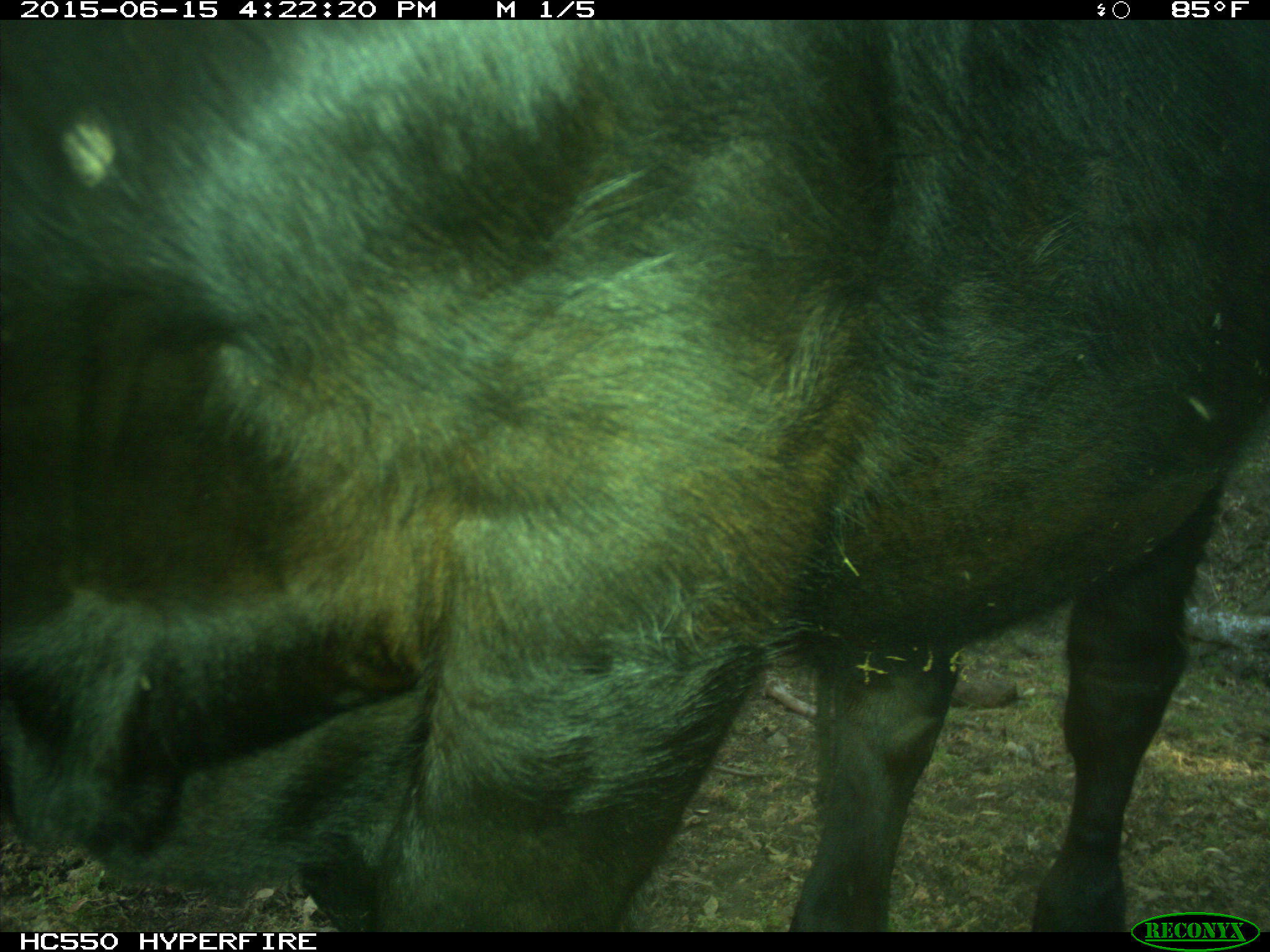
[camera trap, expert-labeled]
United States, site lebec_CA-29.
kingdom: Animalia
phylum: Chordata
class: Mammalia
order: Artiodactyla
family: Bovidae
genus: Bos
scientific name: Bos taurus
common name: domestic cow